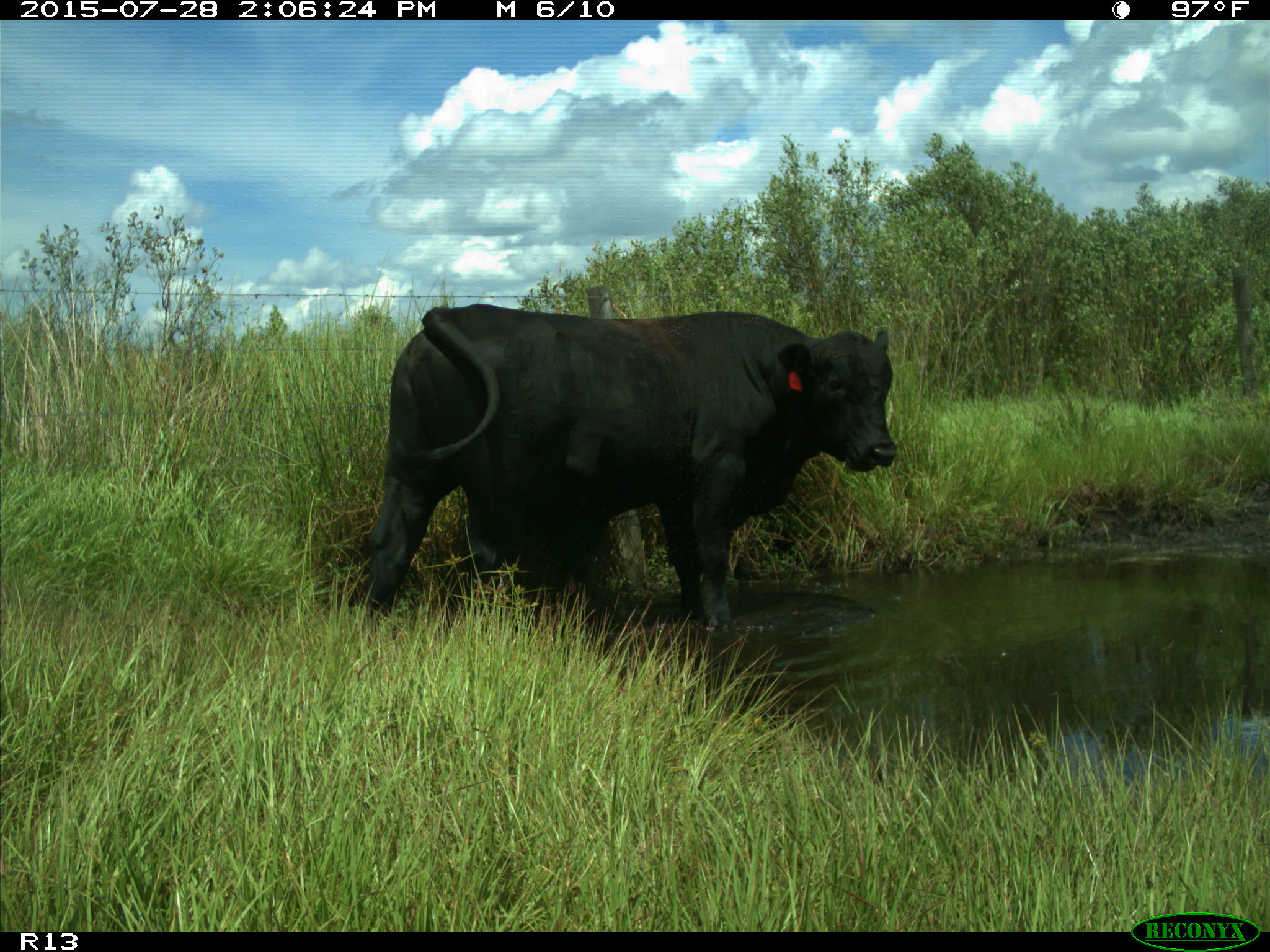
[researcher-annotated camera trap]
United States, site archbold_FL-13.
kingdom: Animalia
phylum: Chordata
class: Mammalia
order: Artiodactyla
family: Bovidae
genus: Bos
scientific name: Bos taurus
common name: domestic cow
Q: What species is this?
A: Bos taurus (domestic cow).